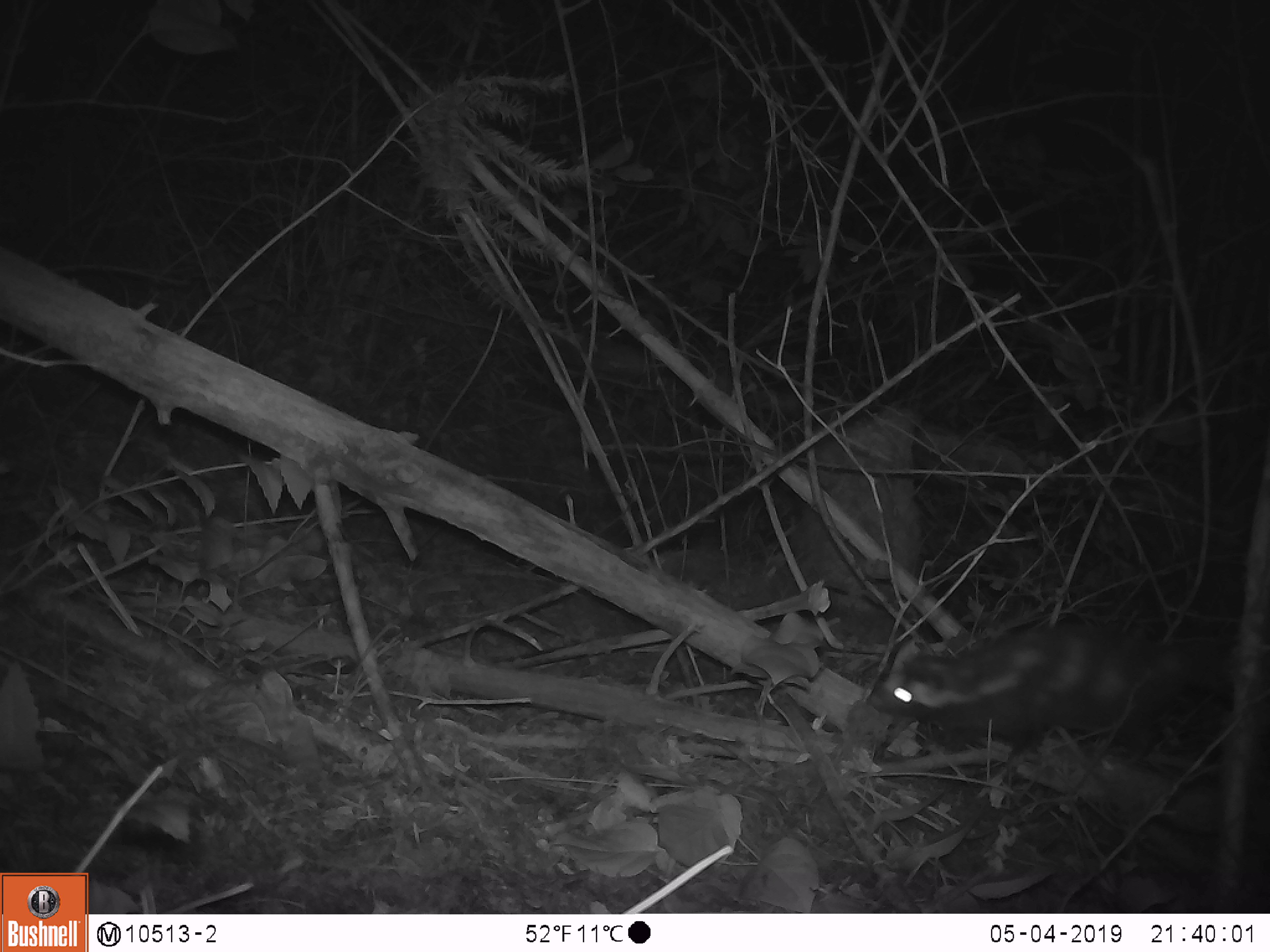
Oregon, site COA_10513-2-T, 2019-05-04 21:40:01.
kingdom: Animalia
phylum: Chordata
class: Mammalia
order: Carnivora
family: Mephitidae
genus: Spilogale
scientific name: Spilogale gracilis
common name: western spotted skunk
Western spotted skunk (Spilogale gracilis).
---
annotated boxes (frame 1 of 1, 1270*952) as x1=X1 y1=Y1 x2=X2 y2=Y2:
western spotted skunk: x1=870 y1=612 x2=1224 y2=767